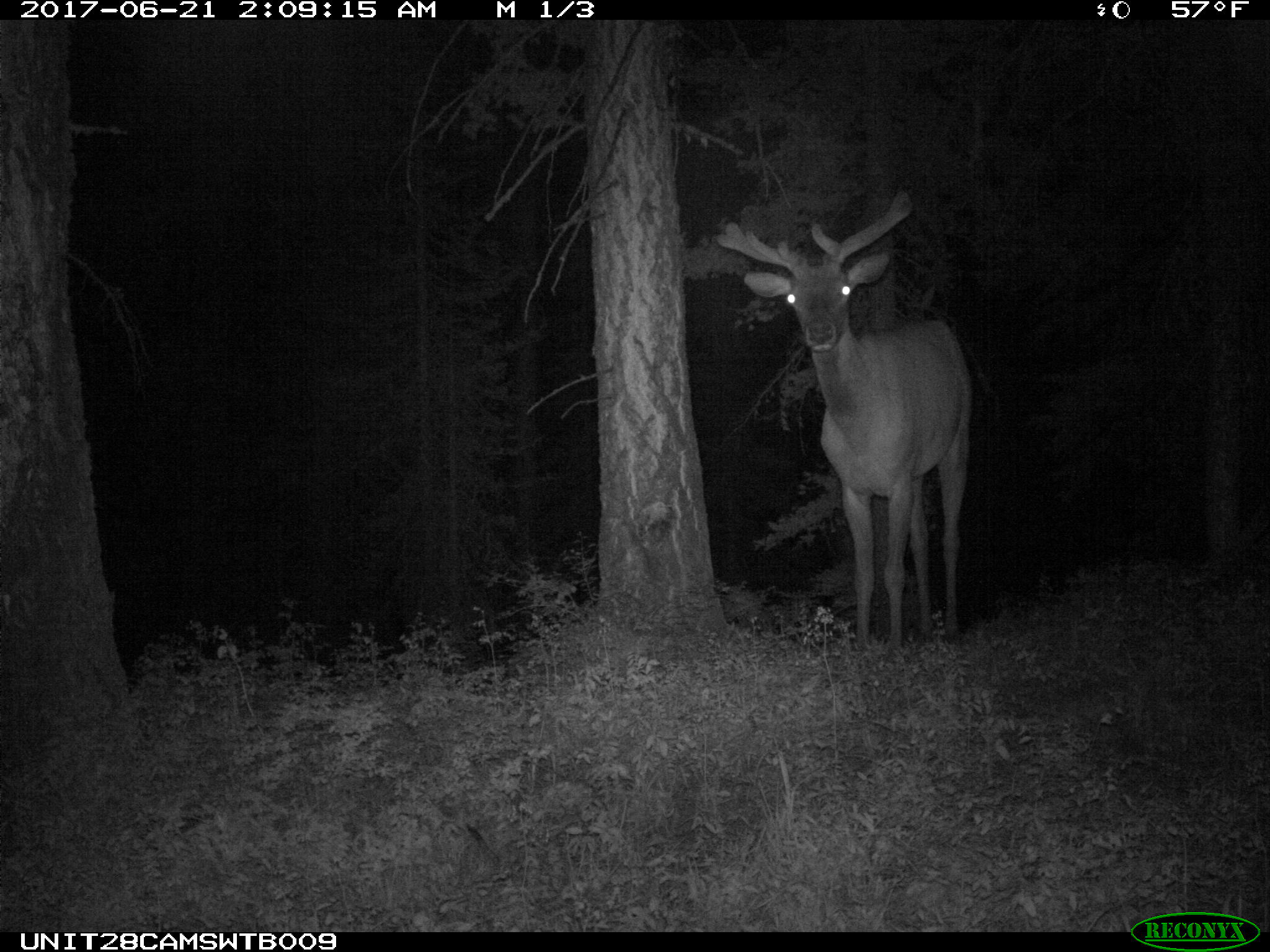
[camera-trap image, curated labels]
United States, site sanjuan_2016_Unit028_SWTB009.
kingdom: Animalia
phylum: Chordata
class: Mammalia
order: Artiodactyla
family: Cervidae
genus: Cervus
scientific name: Cervus elaphus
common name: red deer